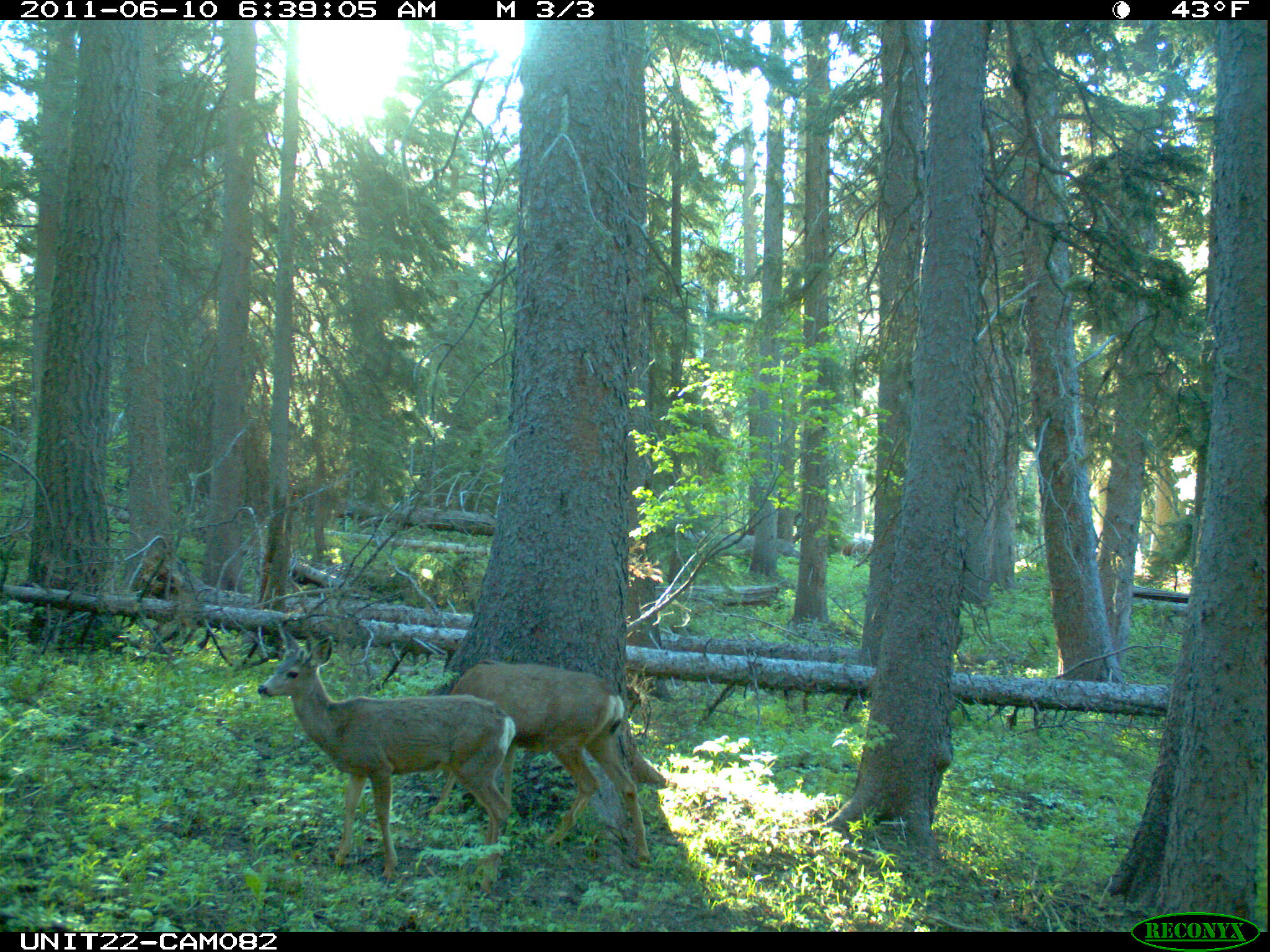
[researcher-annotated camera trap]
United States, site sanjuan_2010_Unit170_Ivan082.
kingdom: Animalia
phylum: Chordata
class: Mammalia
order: Artiodactyla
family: Cervidae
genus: Odocoileus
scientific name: Odocoileus hemionus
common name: mule deer